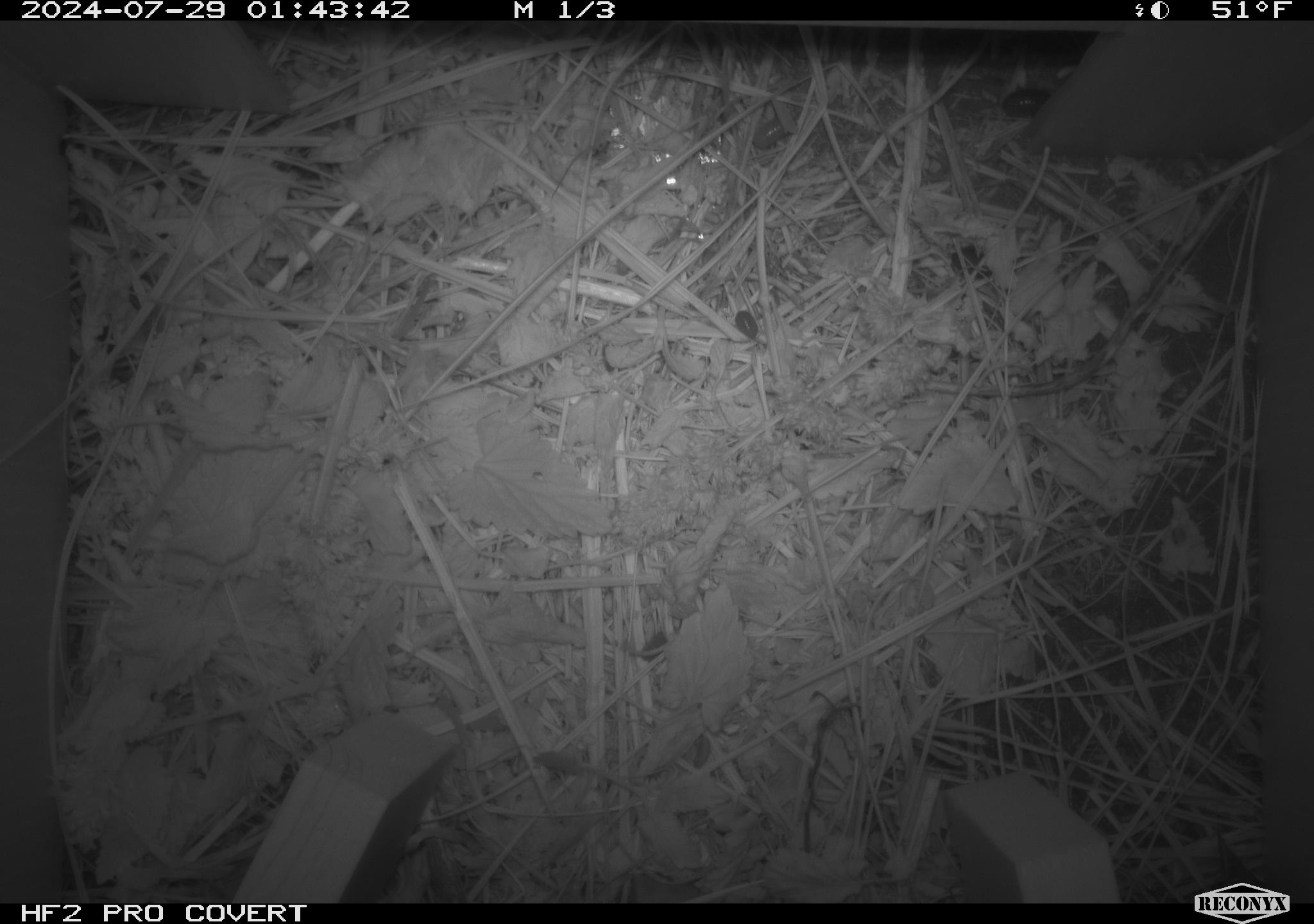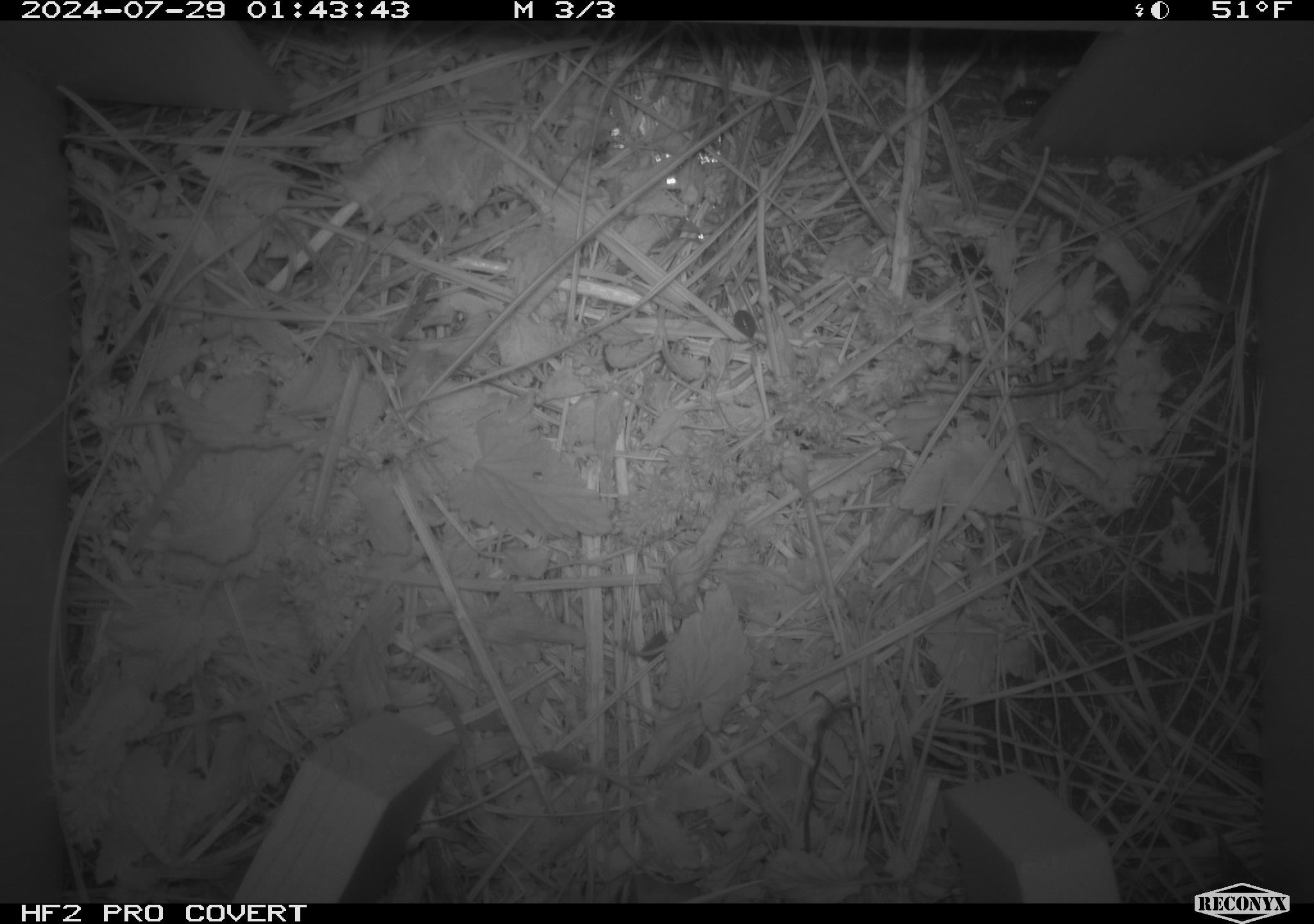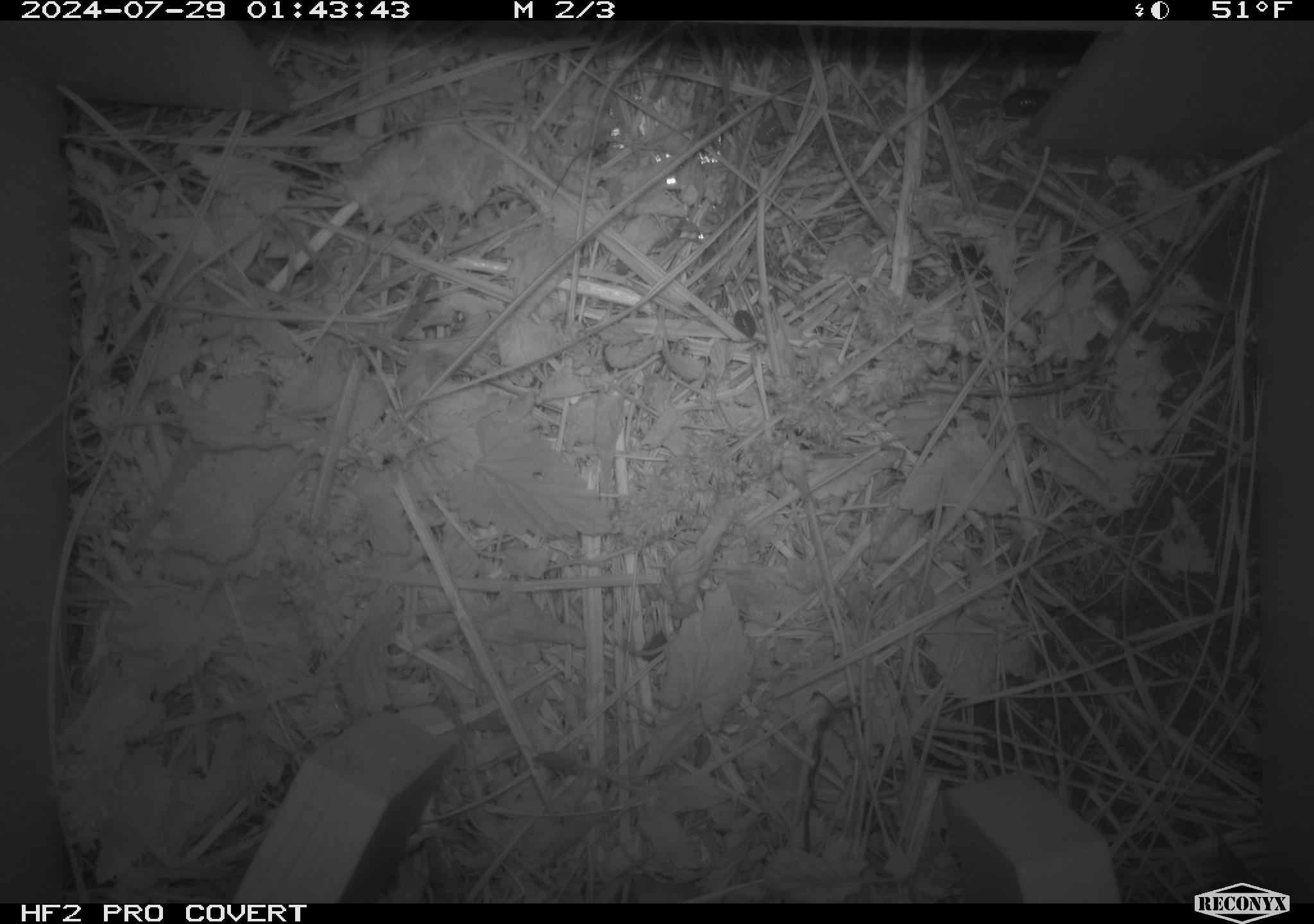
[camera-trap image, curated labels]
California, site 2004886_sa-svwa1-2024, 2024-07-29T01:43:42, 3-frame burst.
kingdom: Animalia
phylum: Arthropoda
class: Malacostraca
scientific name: Malacostraca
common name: amphipods, crabs, isopods, krill, lobsters and shrimps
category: malacostracan